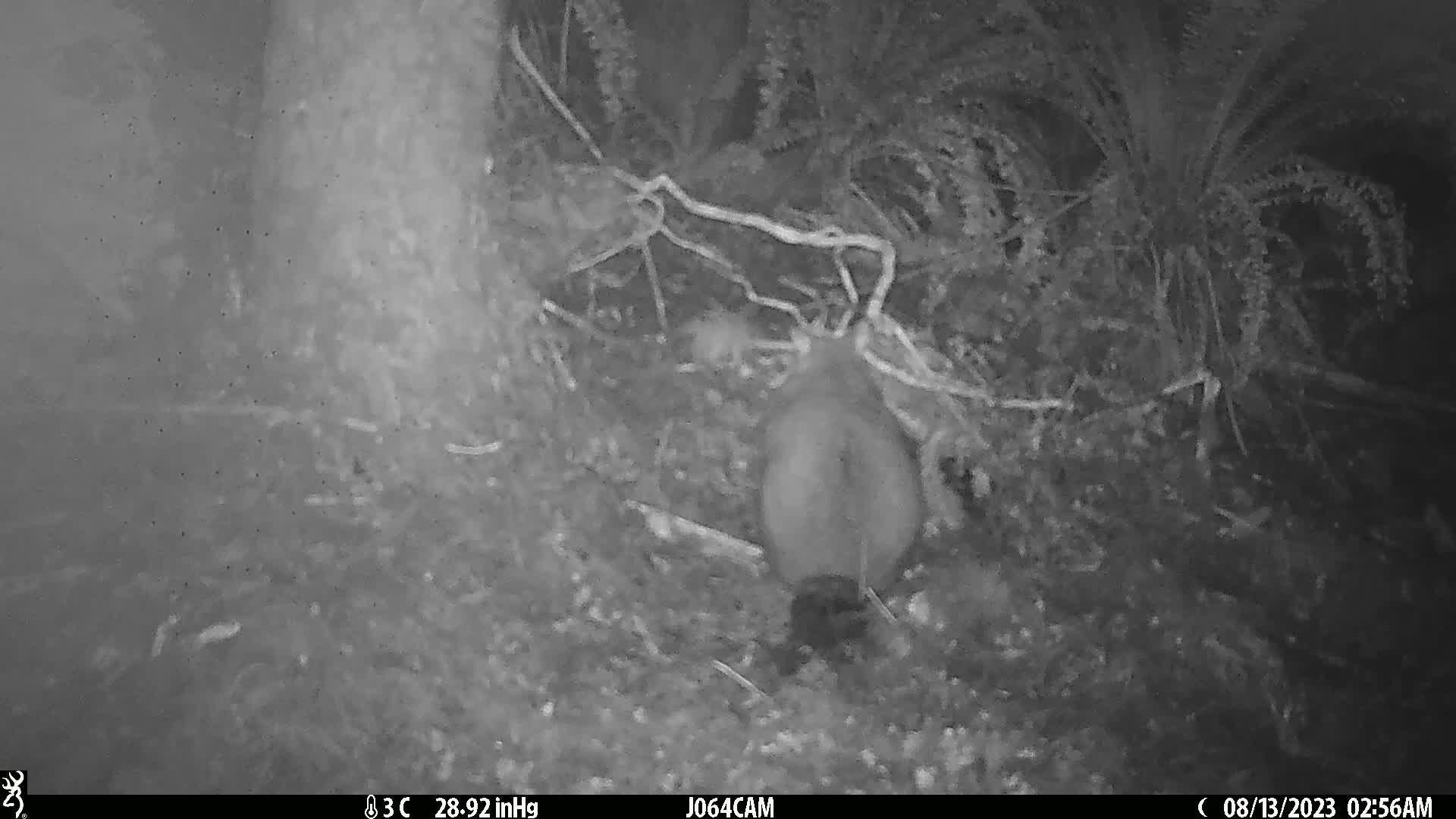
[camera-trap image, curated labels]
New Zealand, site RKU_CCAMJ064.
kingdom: Animalia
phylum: Chordata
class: Mammalia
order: Diprotodontia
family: Phalangeridae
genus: Trichosurus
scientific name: Trichosurus vulpecula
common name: common brushtail possum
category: possum